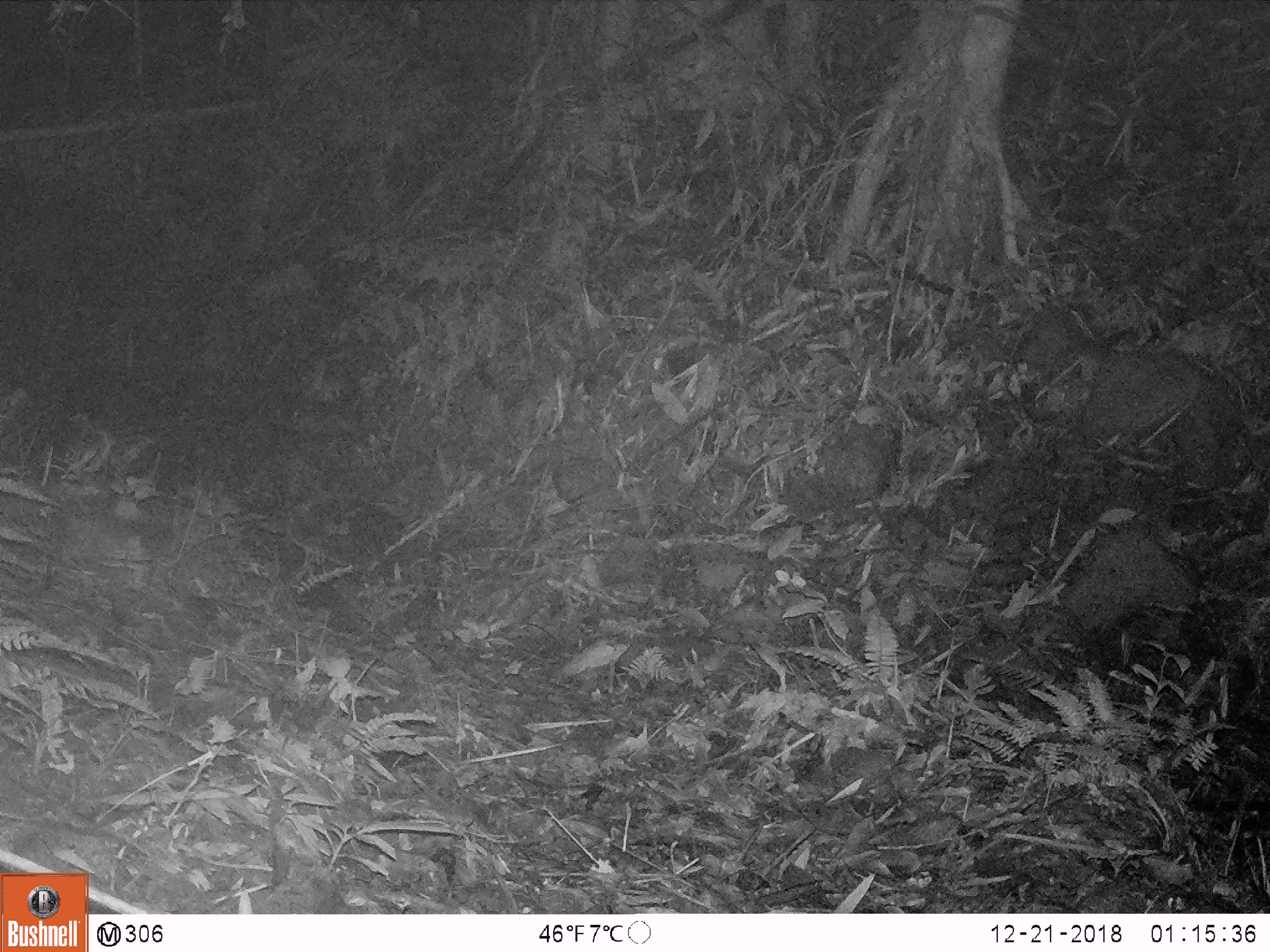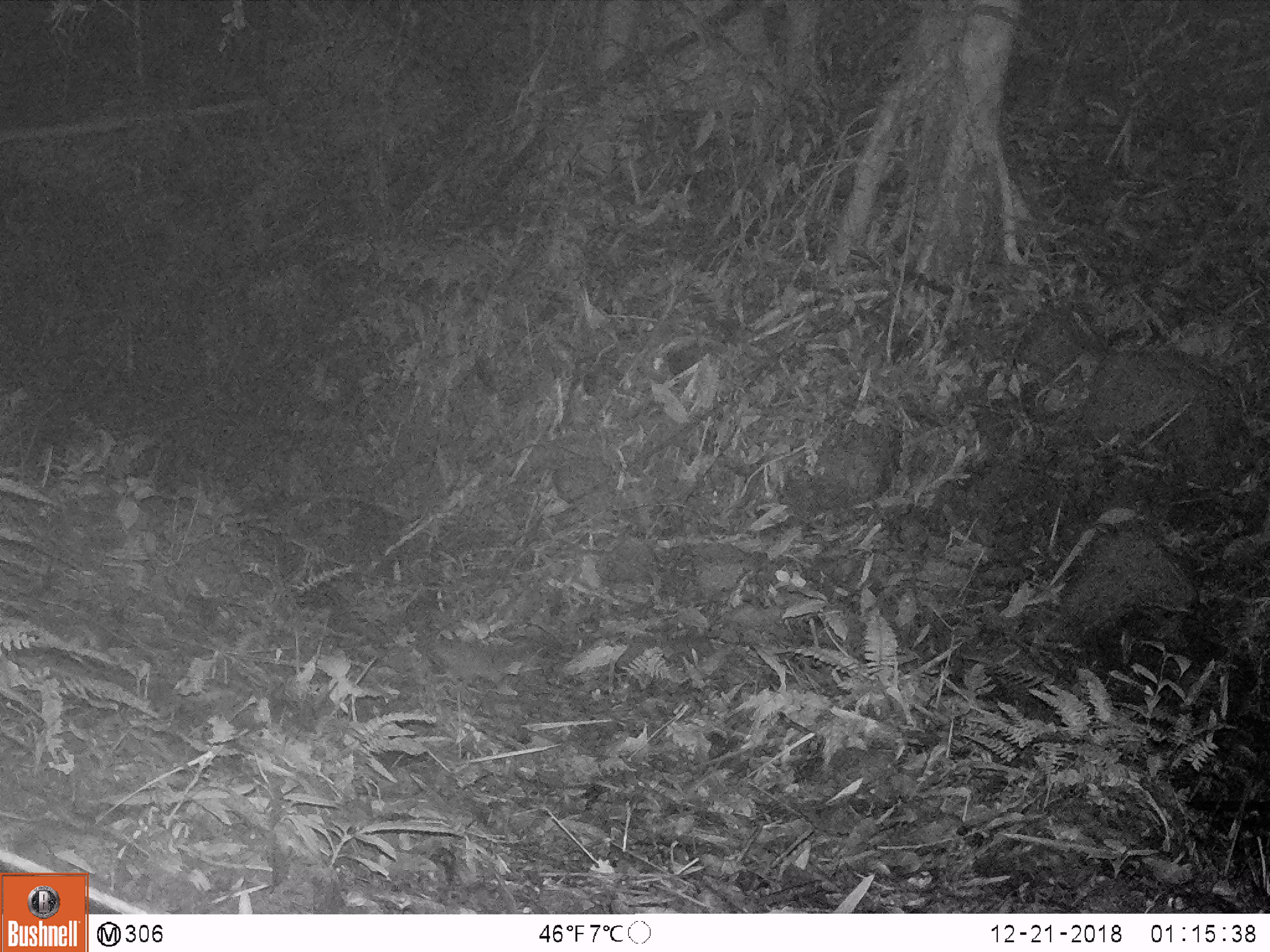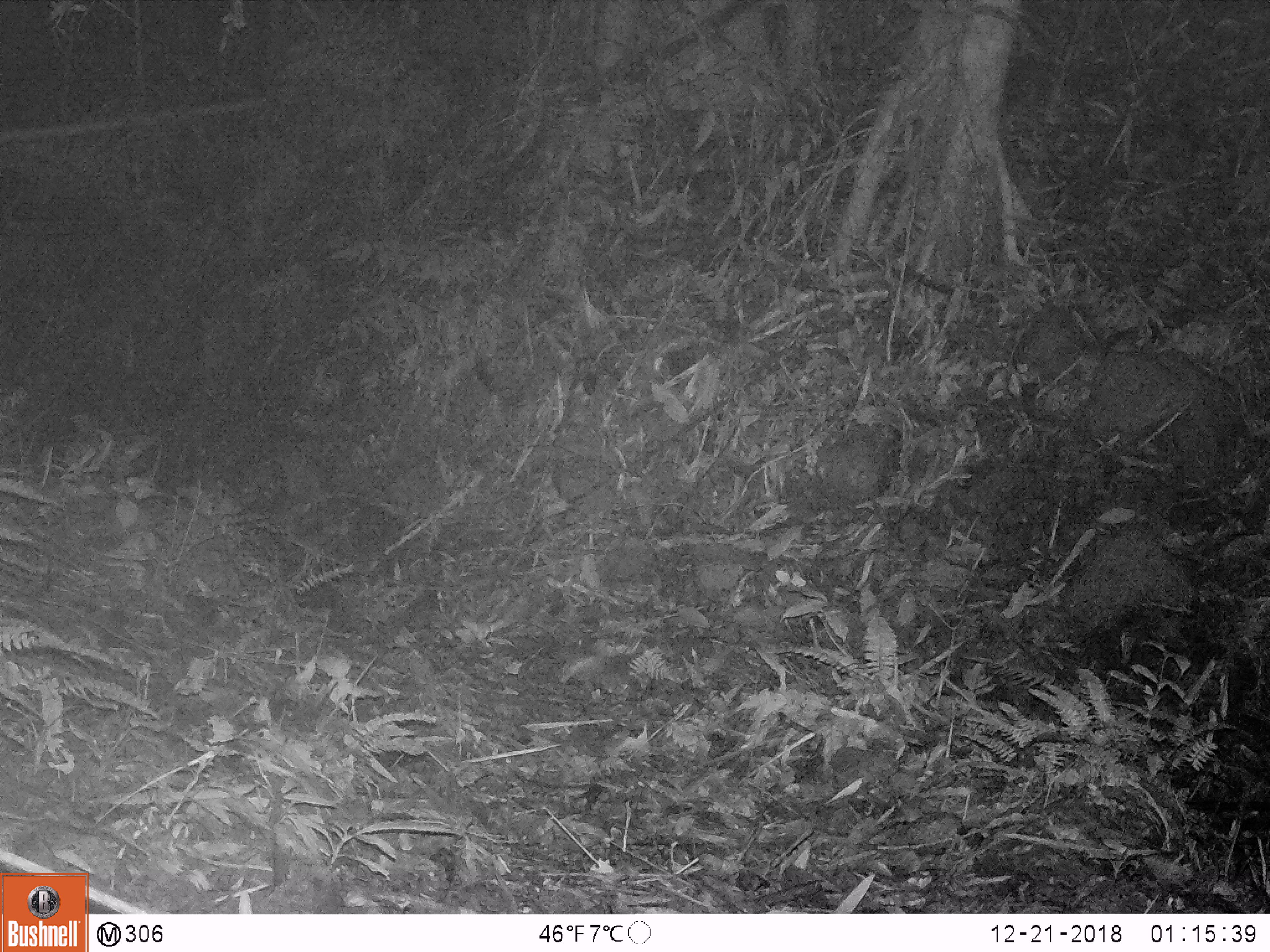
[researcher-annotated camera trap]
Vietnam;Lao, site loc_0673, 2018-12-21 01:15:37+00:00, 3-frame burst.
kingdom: Animalia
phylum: Chordata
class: Mammalia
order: Carnivora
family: Mustelidae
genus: Melogale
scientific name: Melogale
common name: ferret badger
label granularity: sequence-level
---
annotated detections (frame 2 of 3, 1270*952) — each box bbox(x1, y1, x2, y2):
ferret badger: bbox(432, 638, 516, 691)